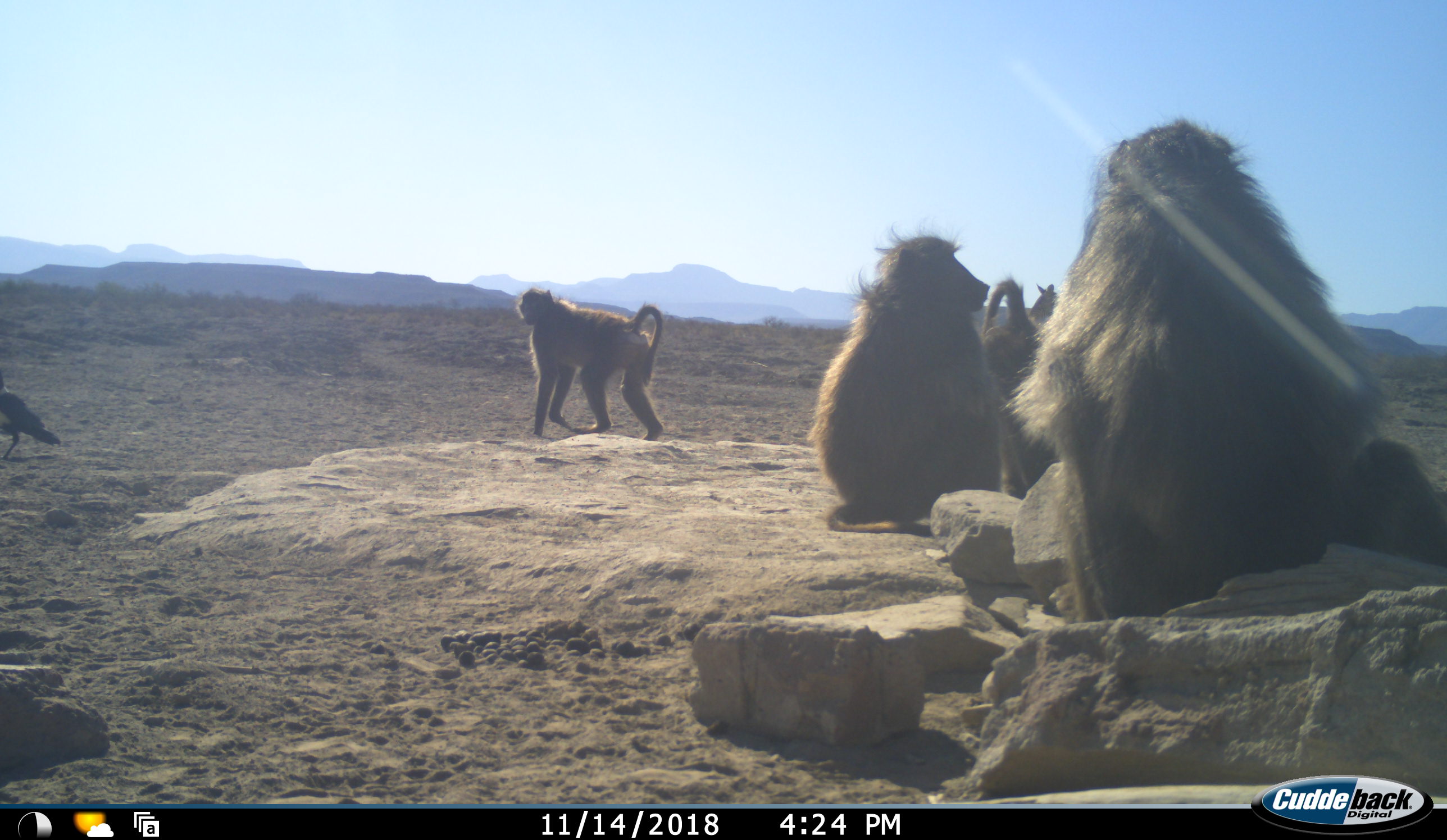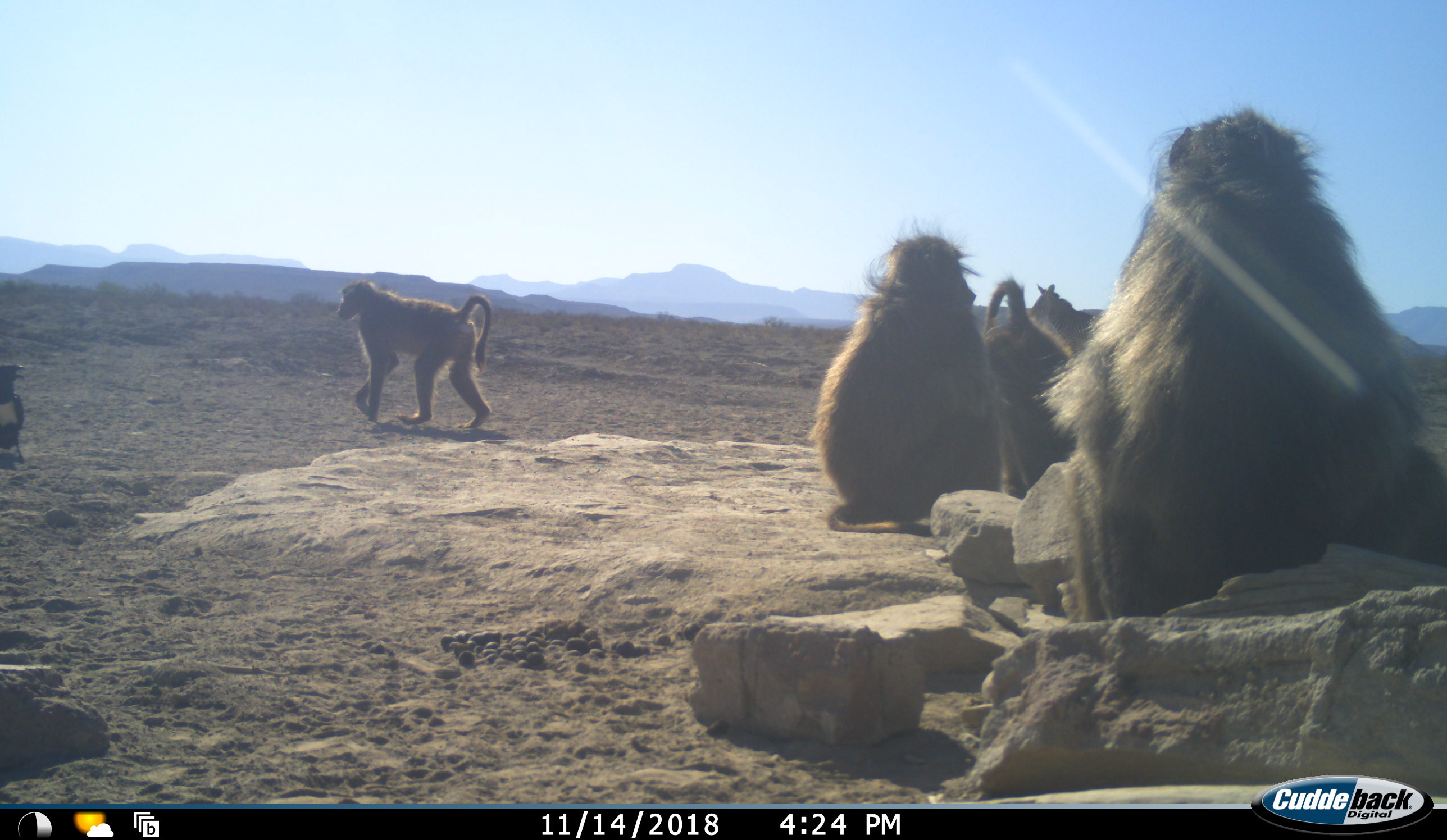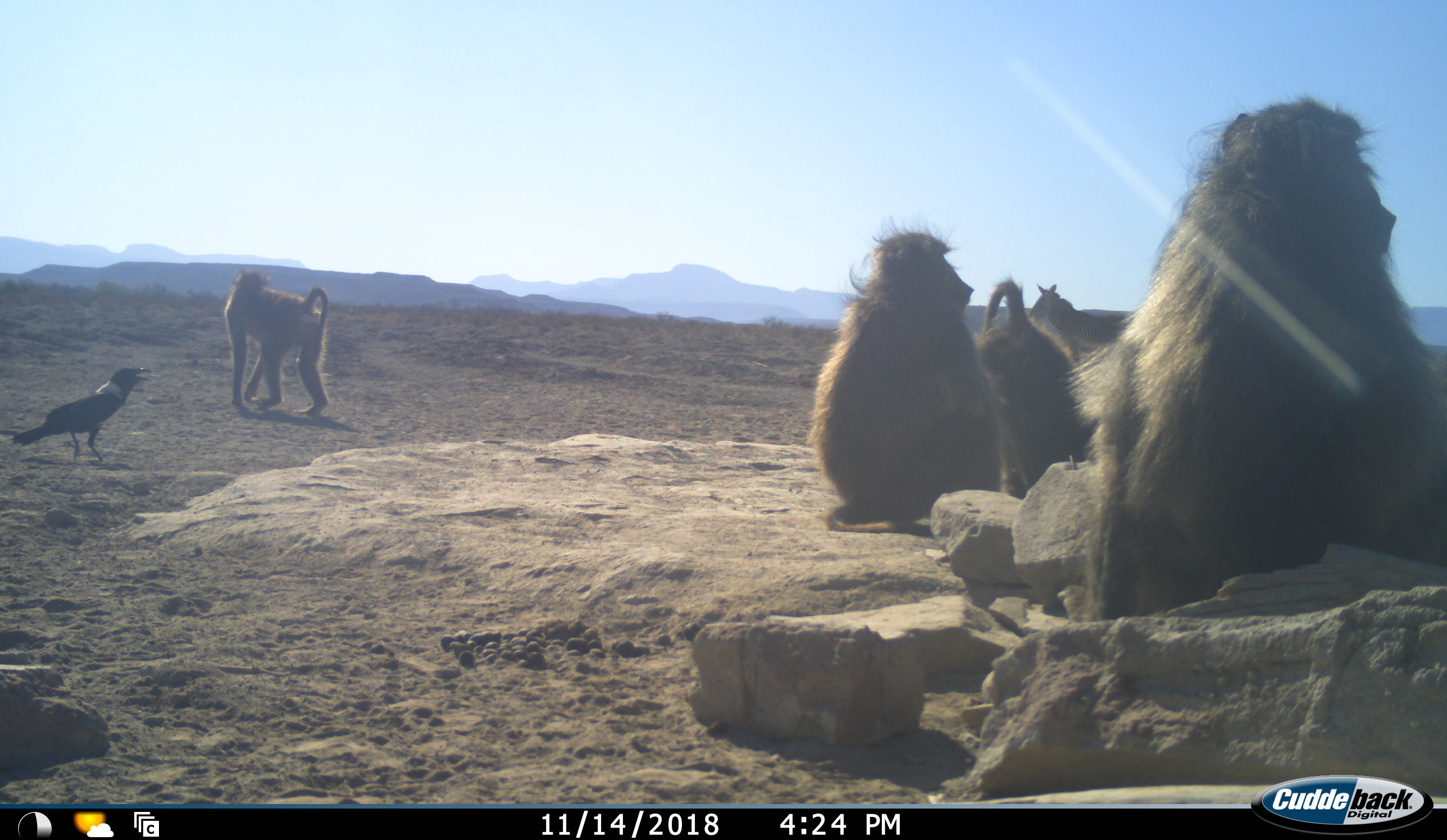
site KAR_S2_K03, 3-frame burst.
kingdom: Animalia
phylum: Chordata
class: Mammalia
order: Primates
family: Cercopithecidae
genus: Papio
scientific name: Papio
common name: baboon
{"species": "baboon (Papio)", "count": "4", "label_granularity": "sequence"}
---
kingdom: Animalia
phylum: Chordata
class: Aves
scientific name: Aves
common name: bird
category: birdother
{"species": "birdother (bird) (Aves)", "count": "1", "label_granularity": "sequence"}